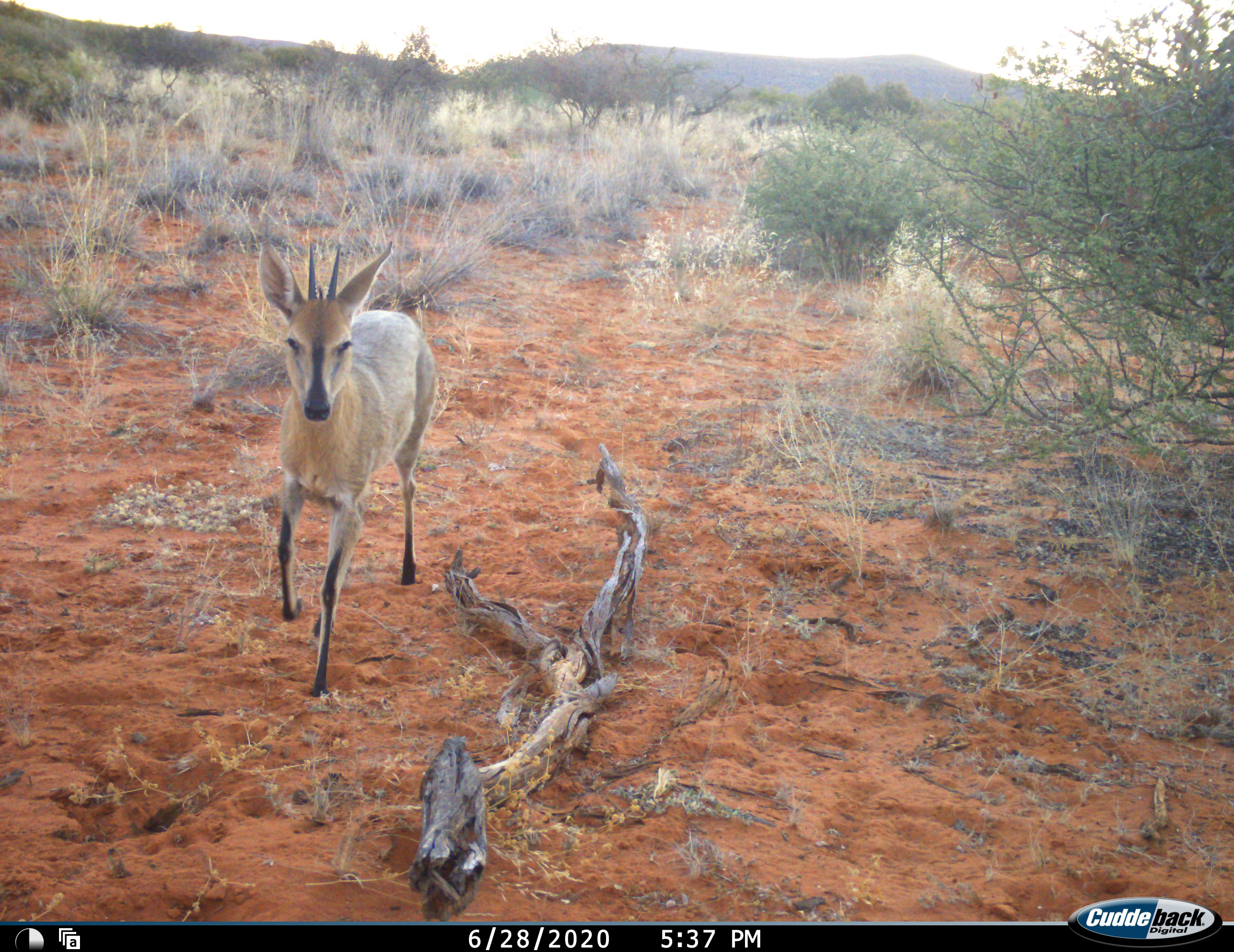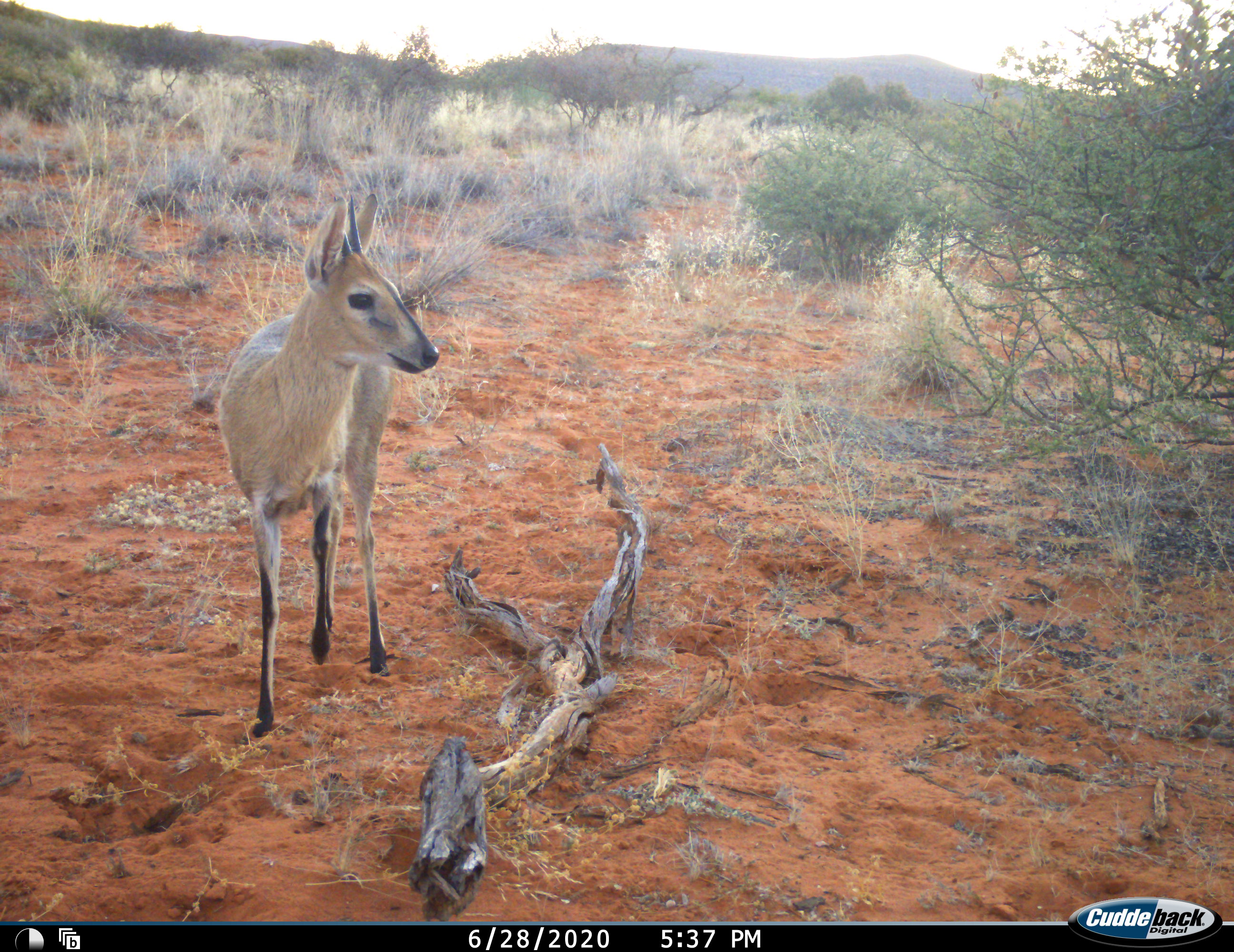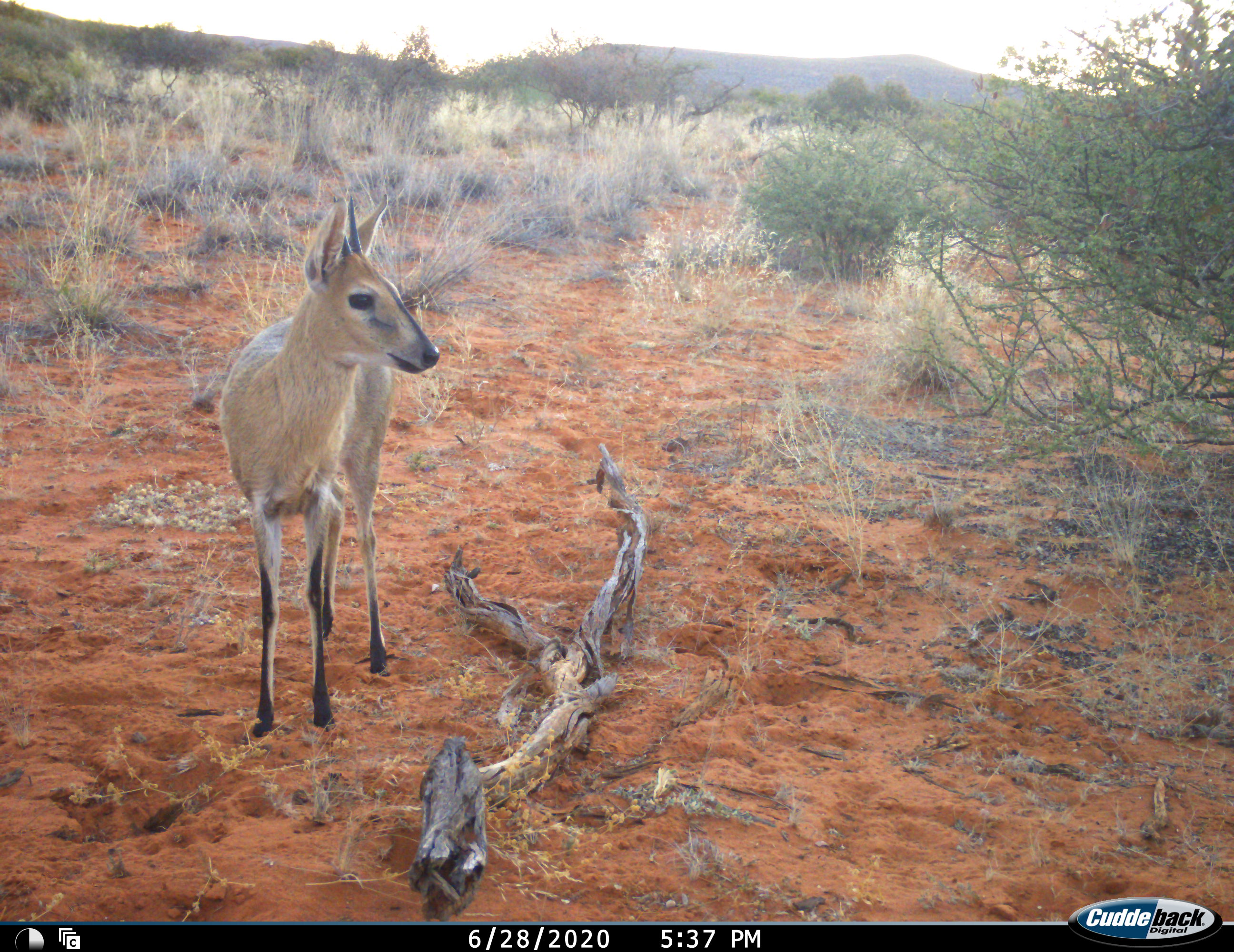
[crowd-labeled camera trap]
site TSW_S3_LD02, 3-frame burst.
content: unidentified animal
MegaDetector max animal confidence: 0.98